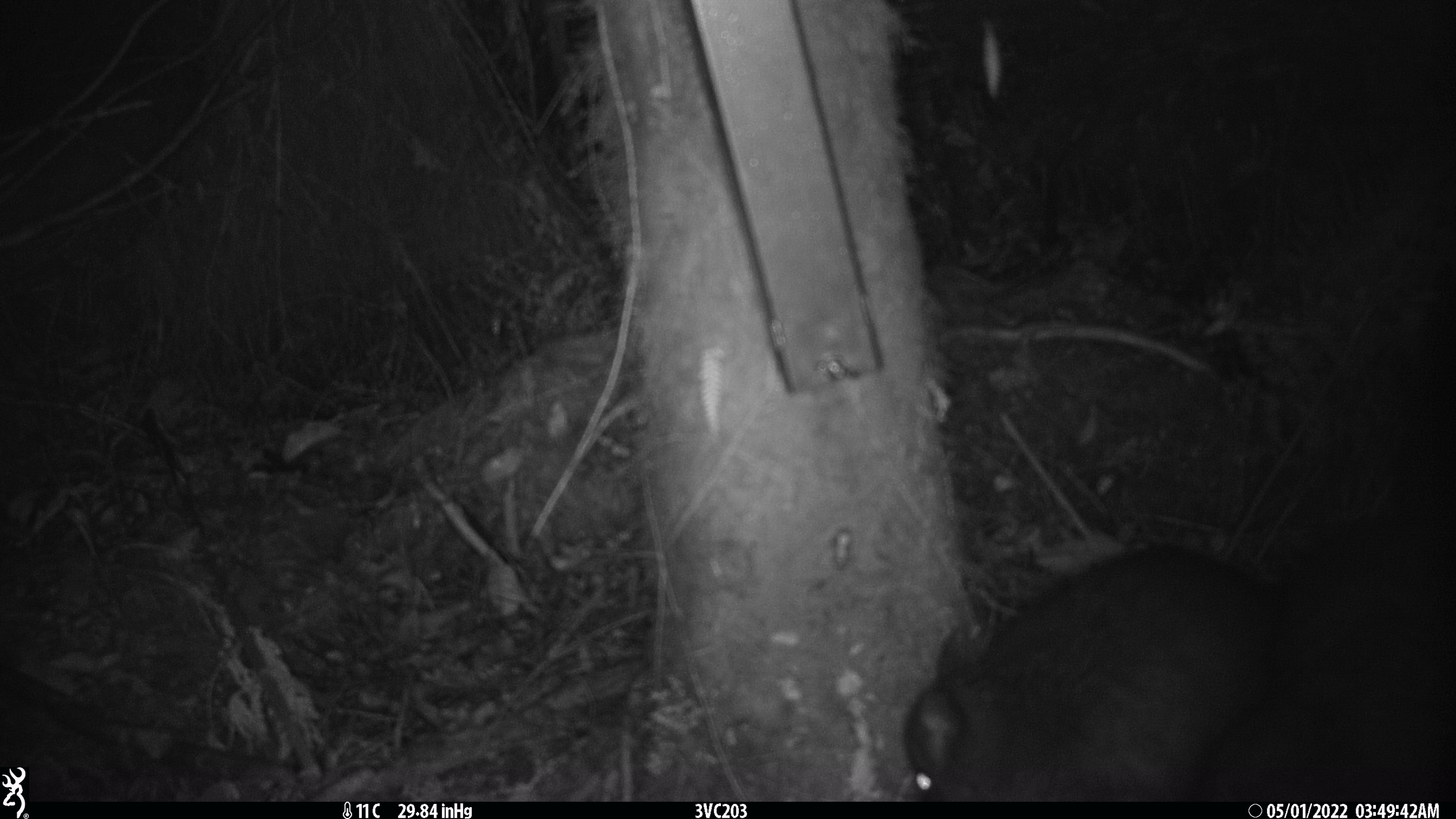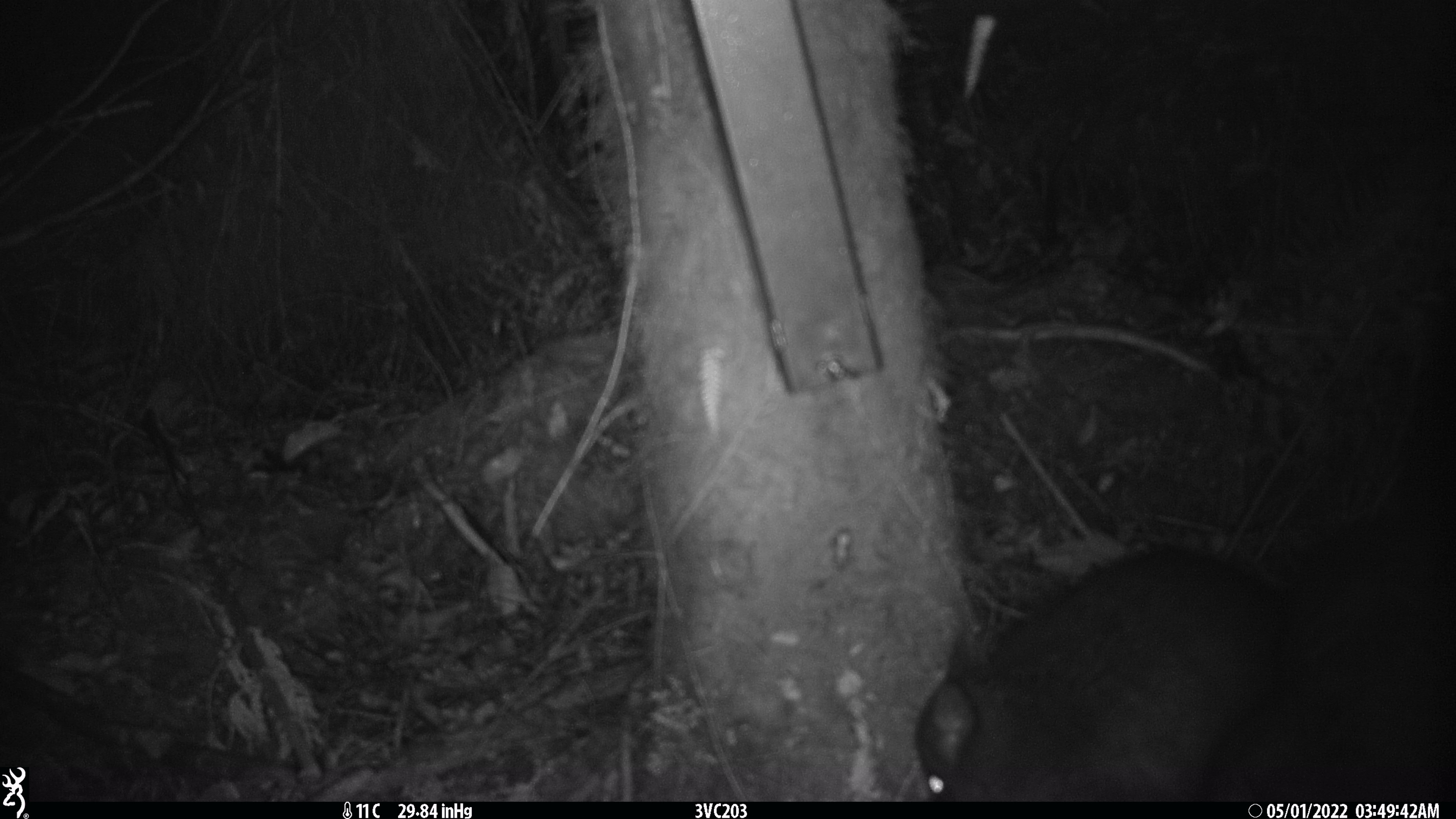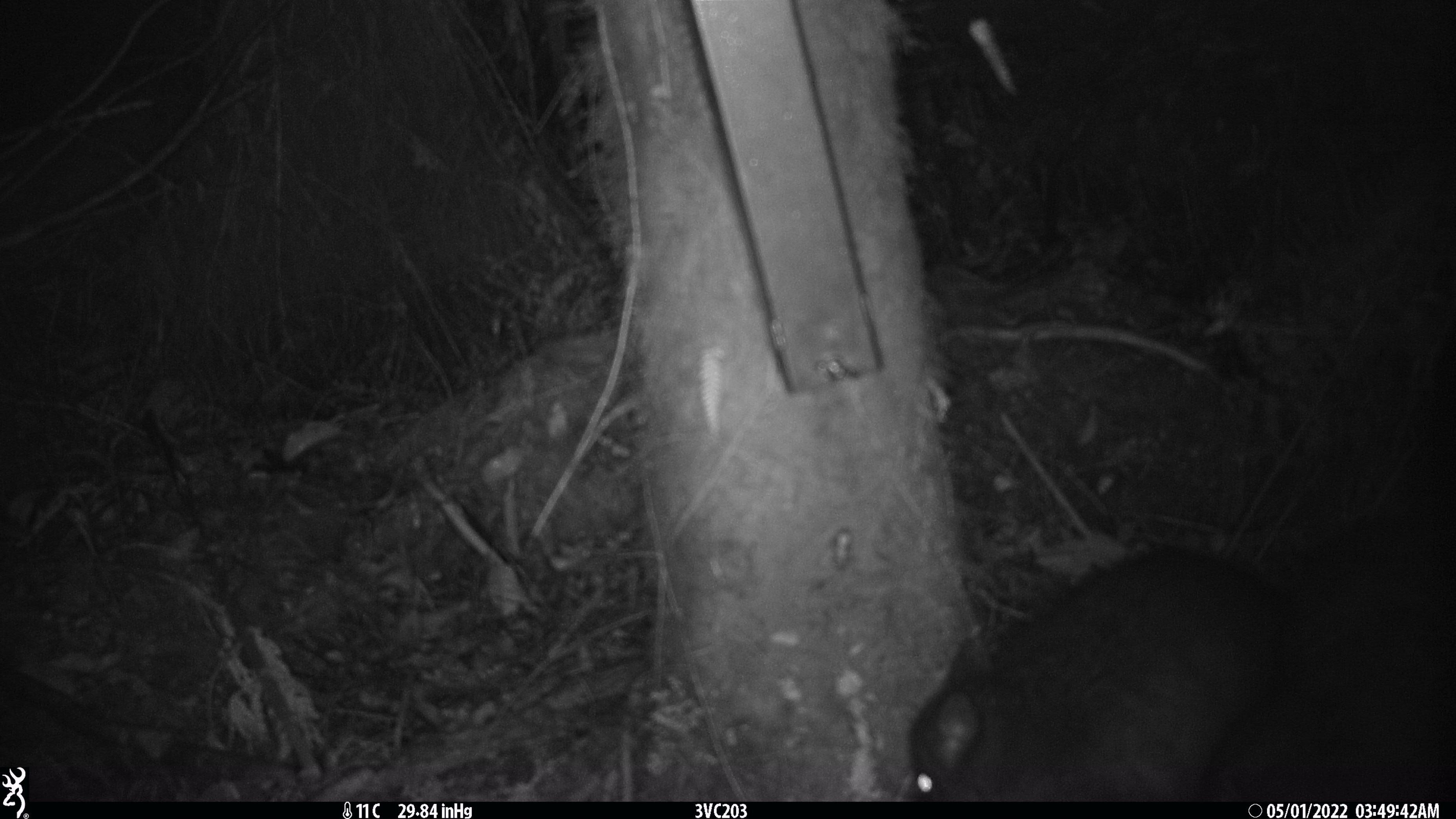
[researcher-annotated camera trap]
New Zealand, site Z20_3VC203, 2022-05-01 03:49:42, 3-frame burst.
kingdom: Animalia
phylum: Chordata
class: Mammalia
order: Diprotodontia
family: Phalangeridae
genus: Trichosurus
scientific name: Trichosurus vulpecula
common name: common brushtail possum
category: possum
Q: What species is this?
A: Possum (common brushtail possum) (Trichosurus vulpecula).